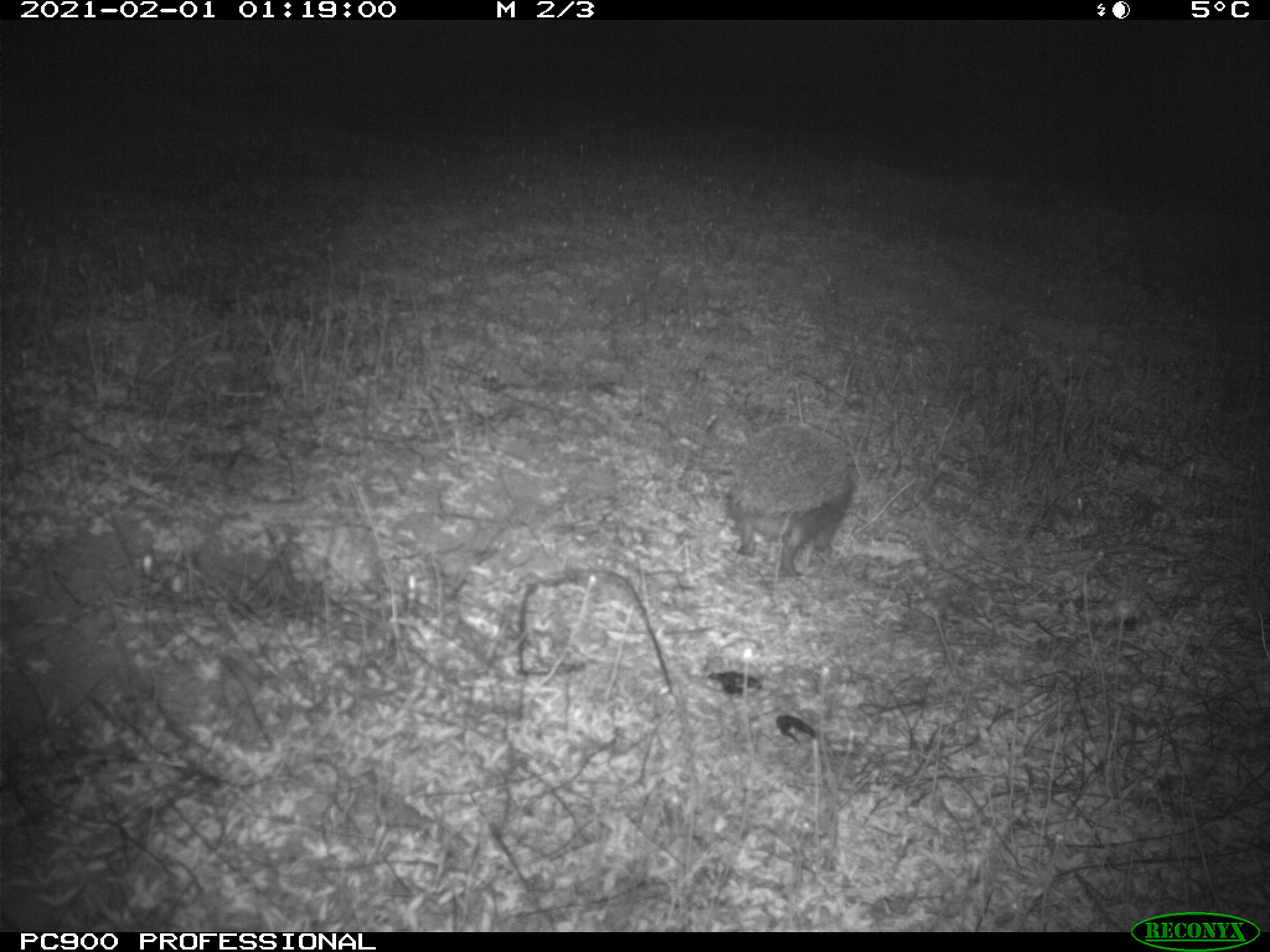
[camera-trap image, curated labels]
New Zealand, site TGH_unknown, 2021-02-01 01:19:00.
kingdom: Animalia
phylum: Chordata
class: Mammalia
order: Eulipotyphla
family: Erinaceidae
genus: Erinaceus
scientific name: Erinaceus europaeus europaeus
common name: european hedgehog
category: hedgehog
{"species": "hedgehog (european hedgehog) (Erinaceus europaeus europaeus)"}